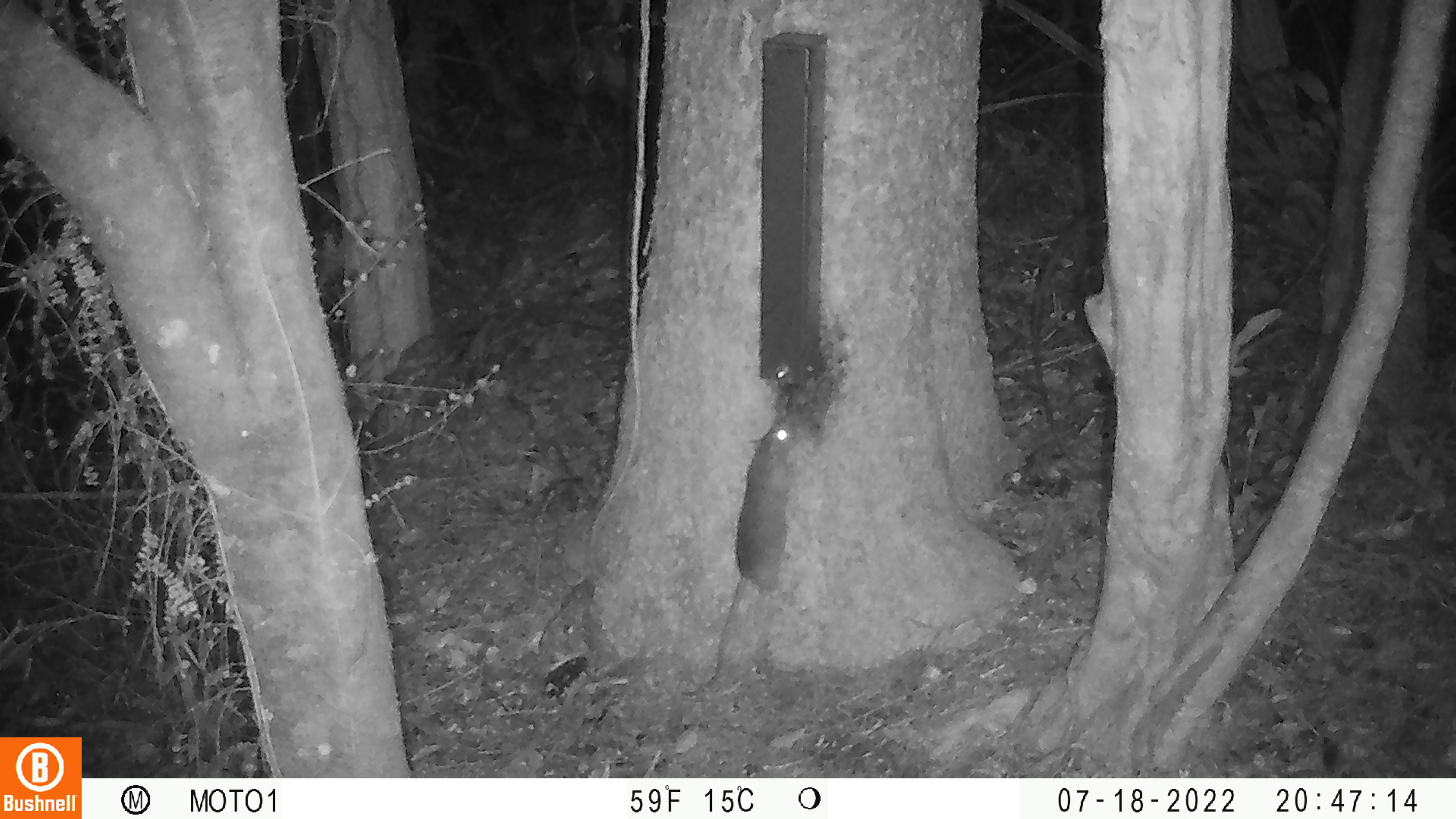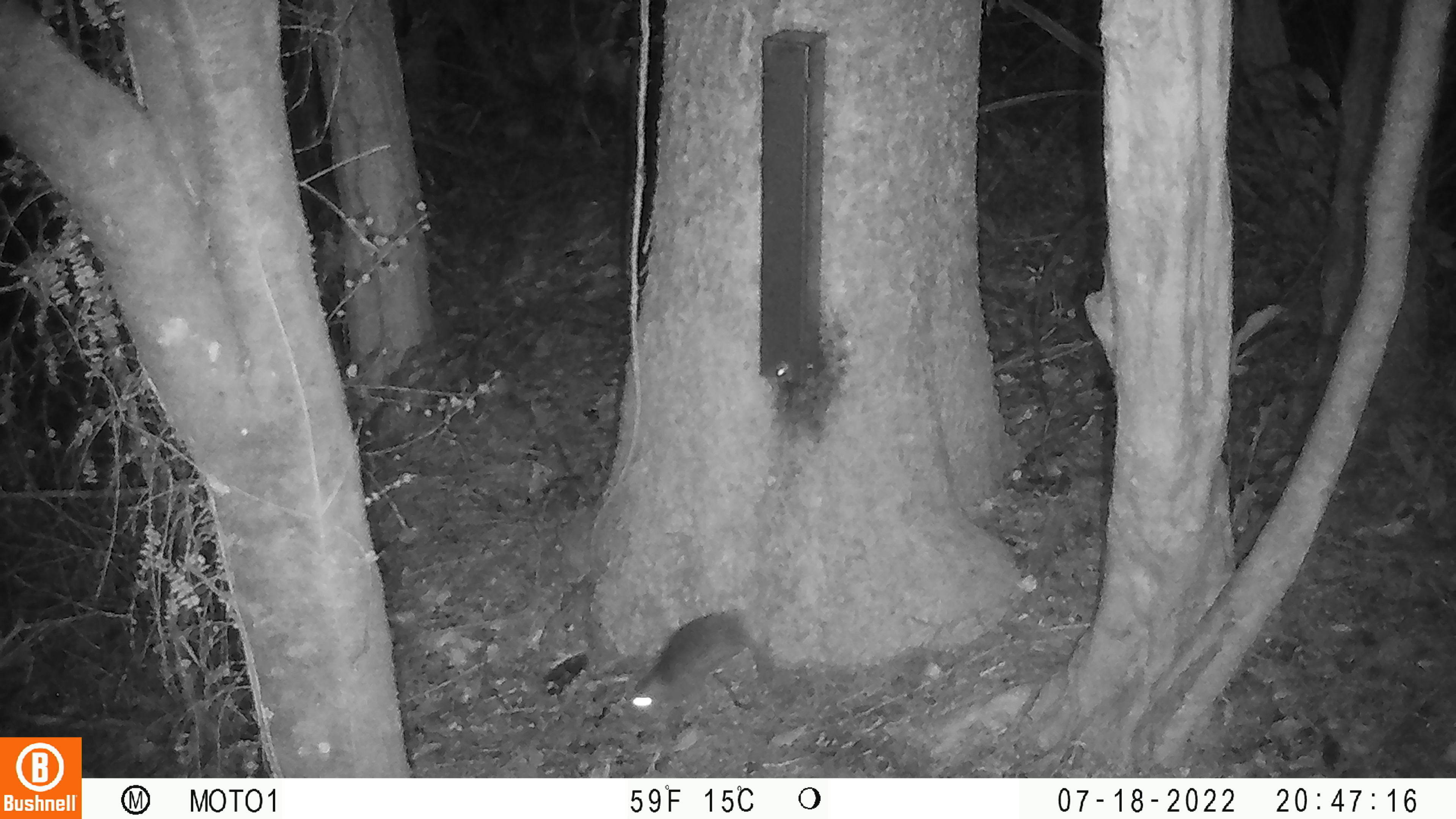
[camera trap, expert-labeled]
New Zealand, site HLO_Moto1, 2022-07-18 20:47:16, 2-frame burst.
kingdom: Animalia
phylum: Chordata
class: Mammalia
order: Rodentia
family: Muridae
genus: Rattus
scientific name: Rattus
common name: rat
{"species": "rat (Rattus)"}